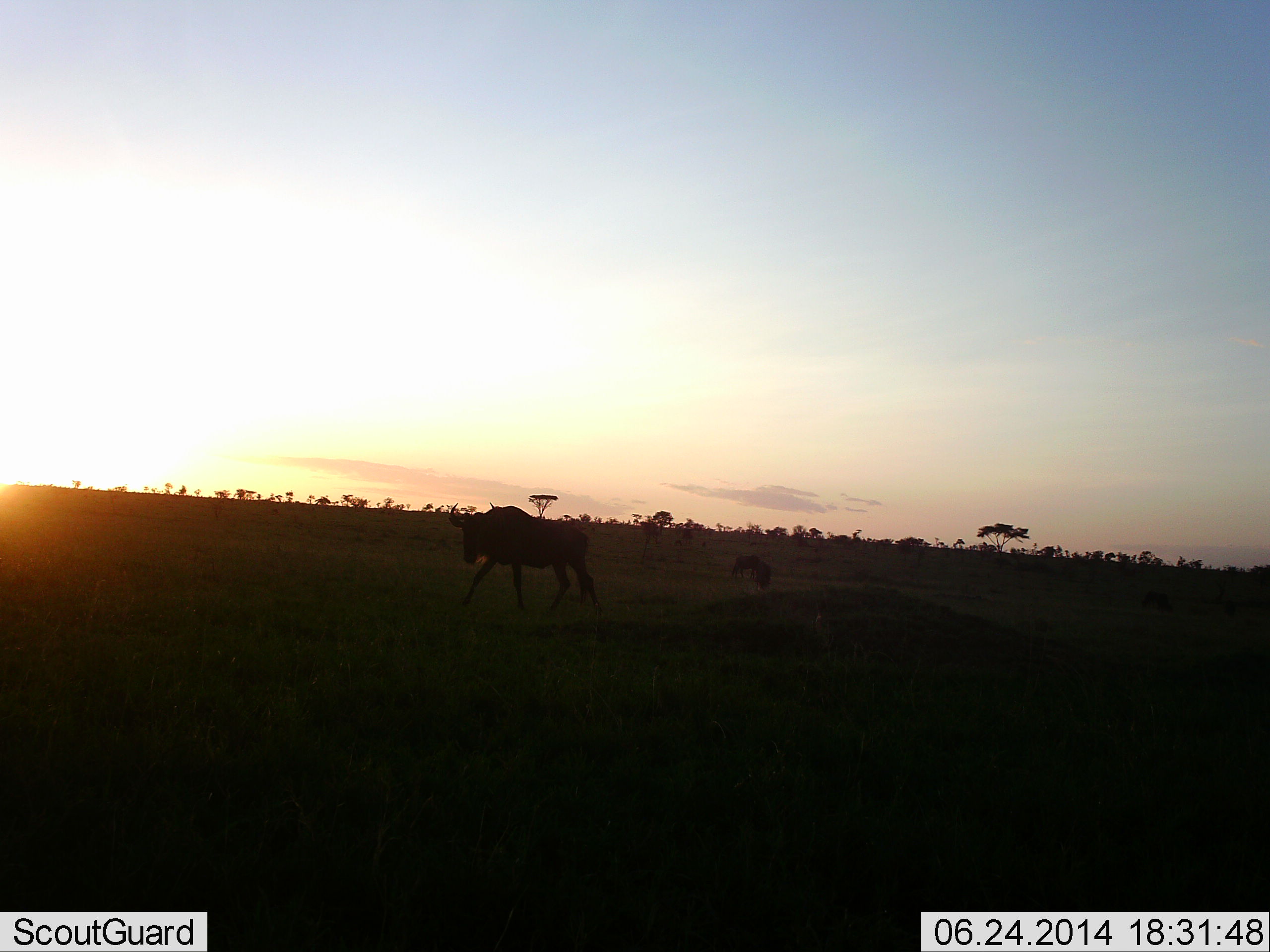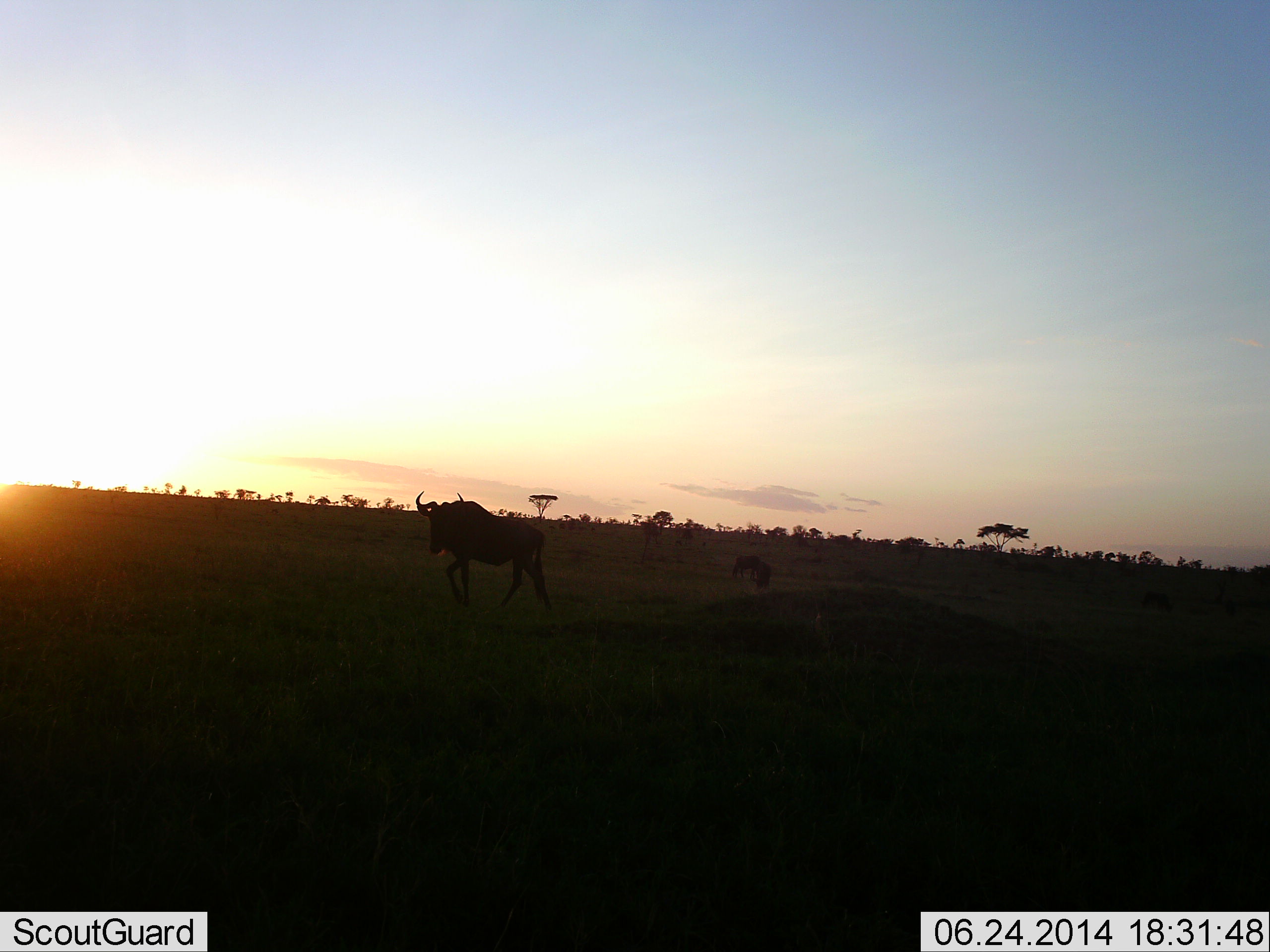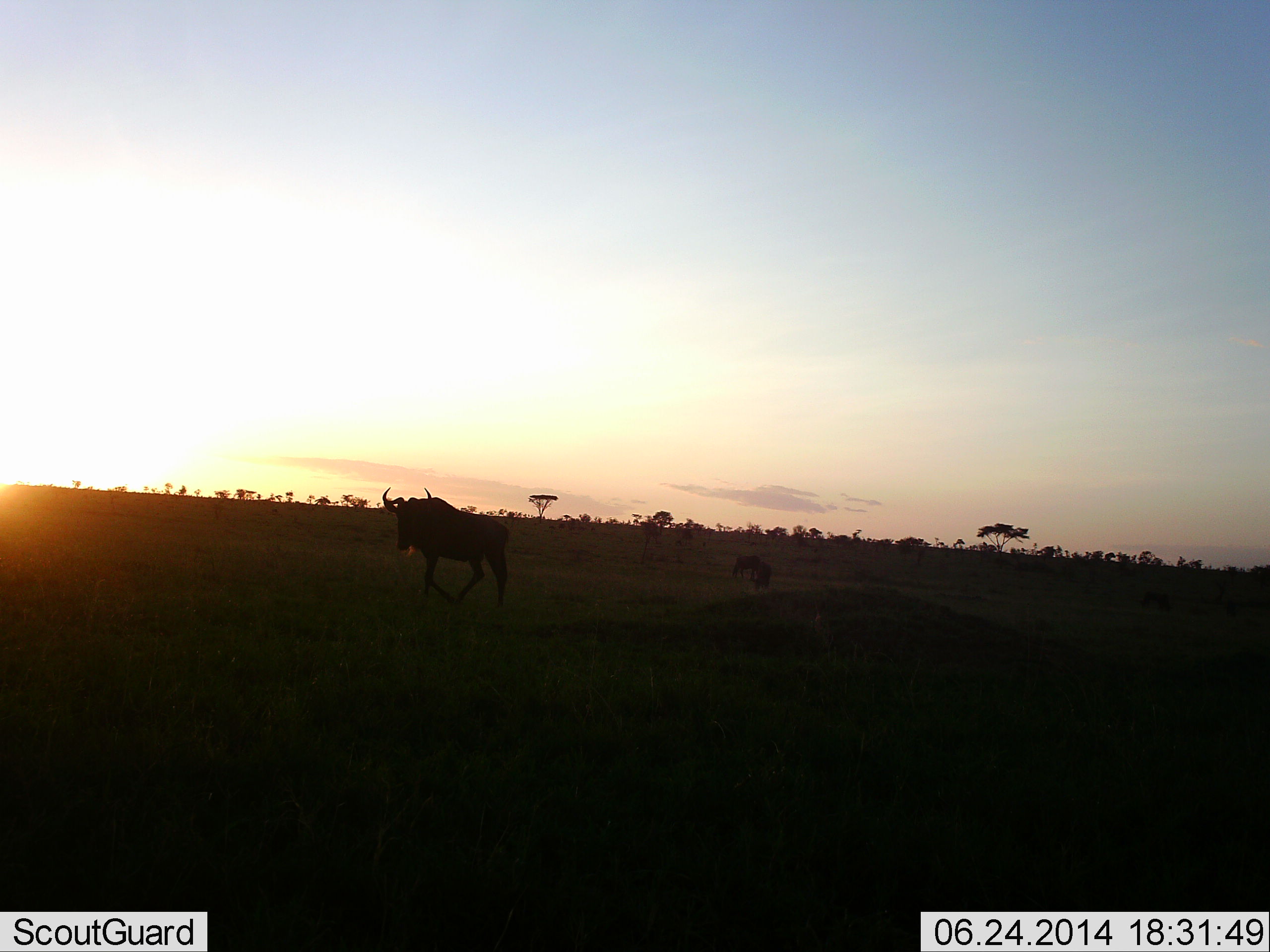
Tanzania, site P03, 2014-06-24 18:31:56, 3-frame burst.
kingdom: Animalia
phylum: Chordata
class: Mammalia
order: Artiodactyla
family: Bovidae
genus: Connochaetes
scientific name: Connochaetes taurinus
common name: blue wildebeest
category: wildebeest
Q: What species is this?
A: Wildebeest (blue wildebeest) (Connochaetes taurinus).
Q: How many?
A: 1.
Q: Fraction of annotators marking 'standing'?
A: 30%.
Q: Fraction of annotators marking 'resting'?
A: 0%.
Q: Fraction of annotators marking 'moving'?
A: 100%.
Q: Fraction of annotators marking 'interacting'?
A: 0%.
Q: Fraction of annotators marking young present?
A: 0%.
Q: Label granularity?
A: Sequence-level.